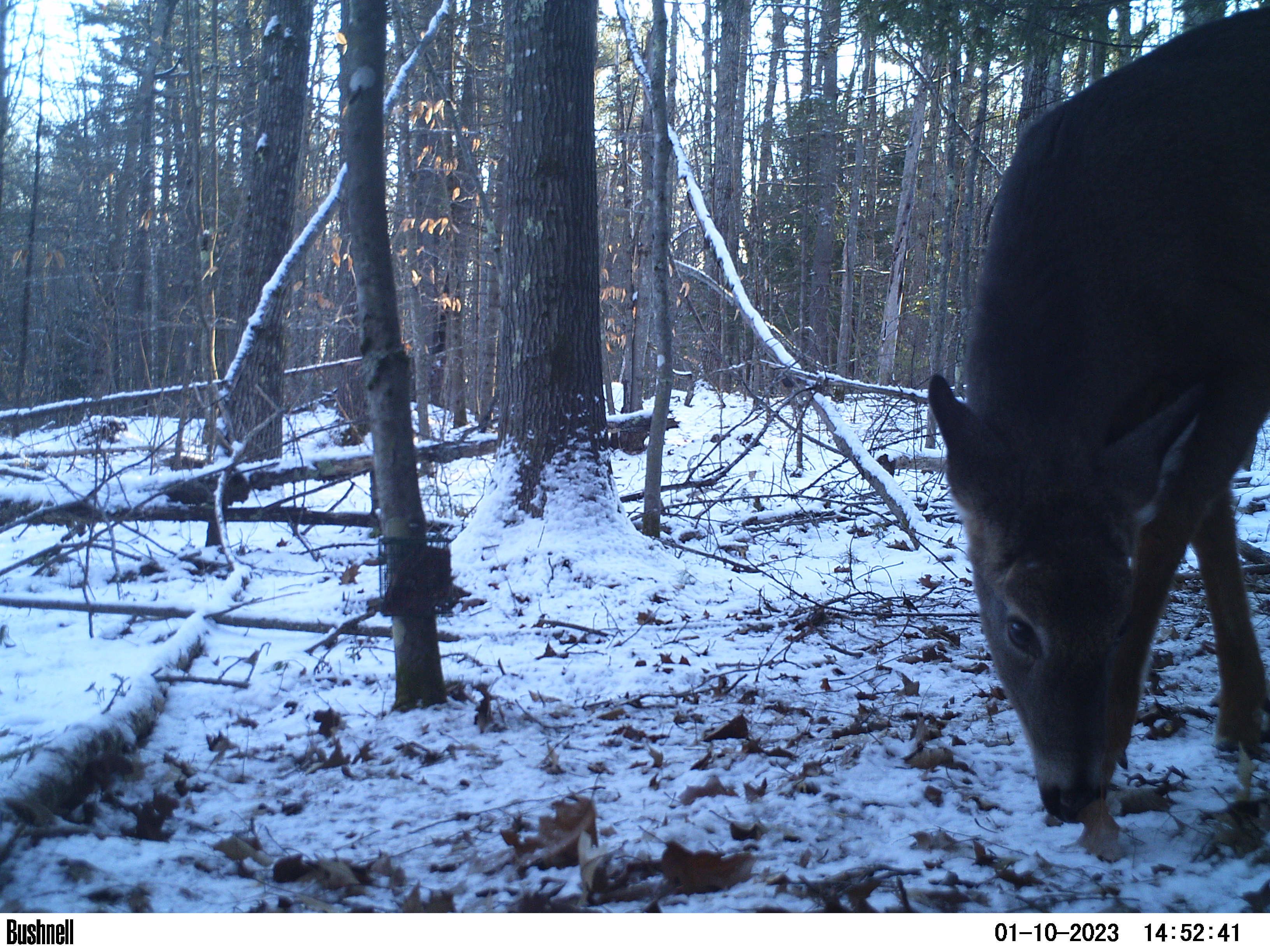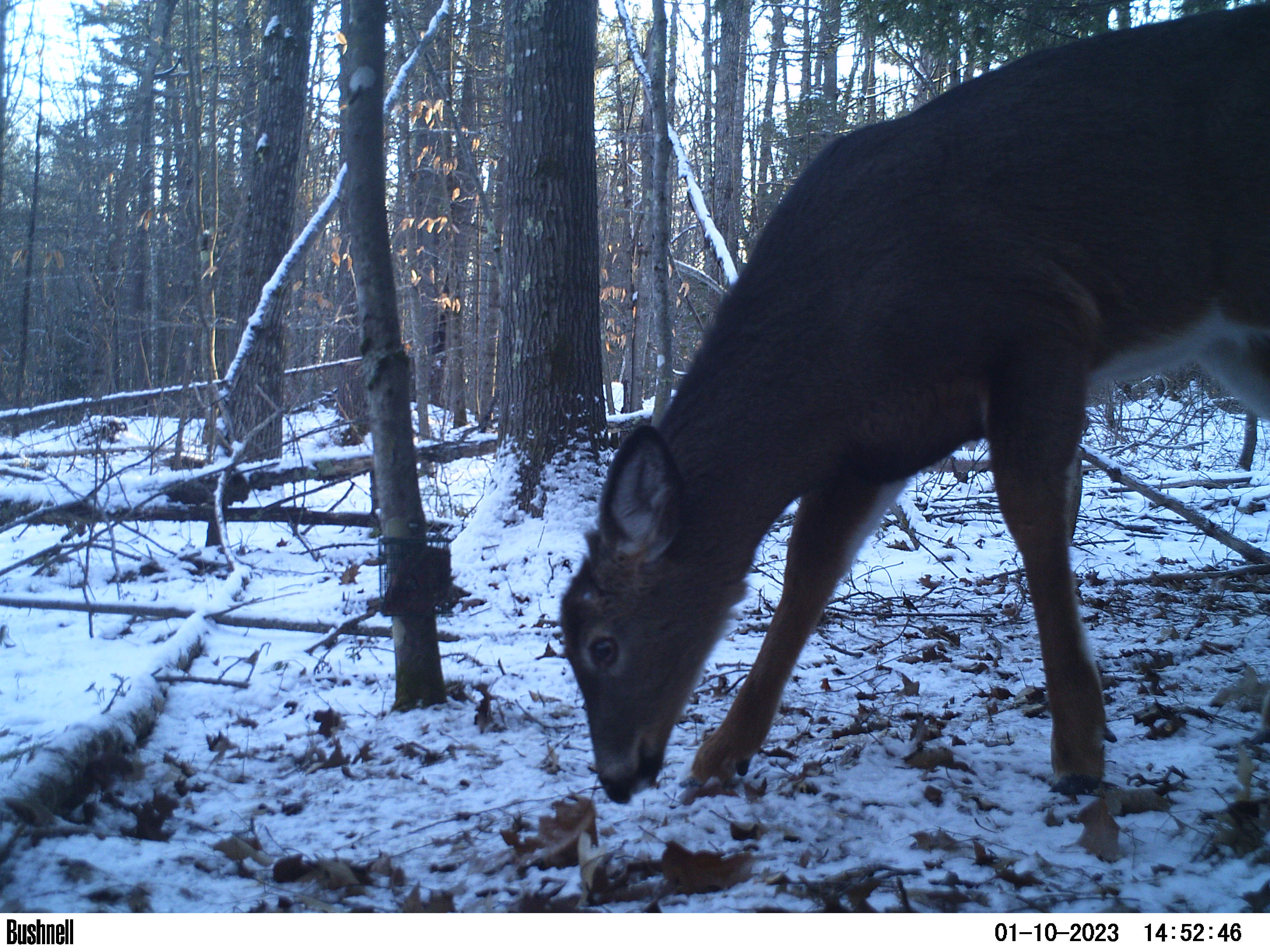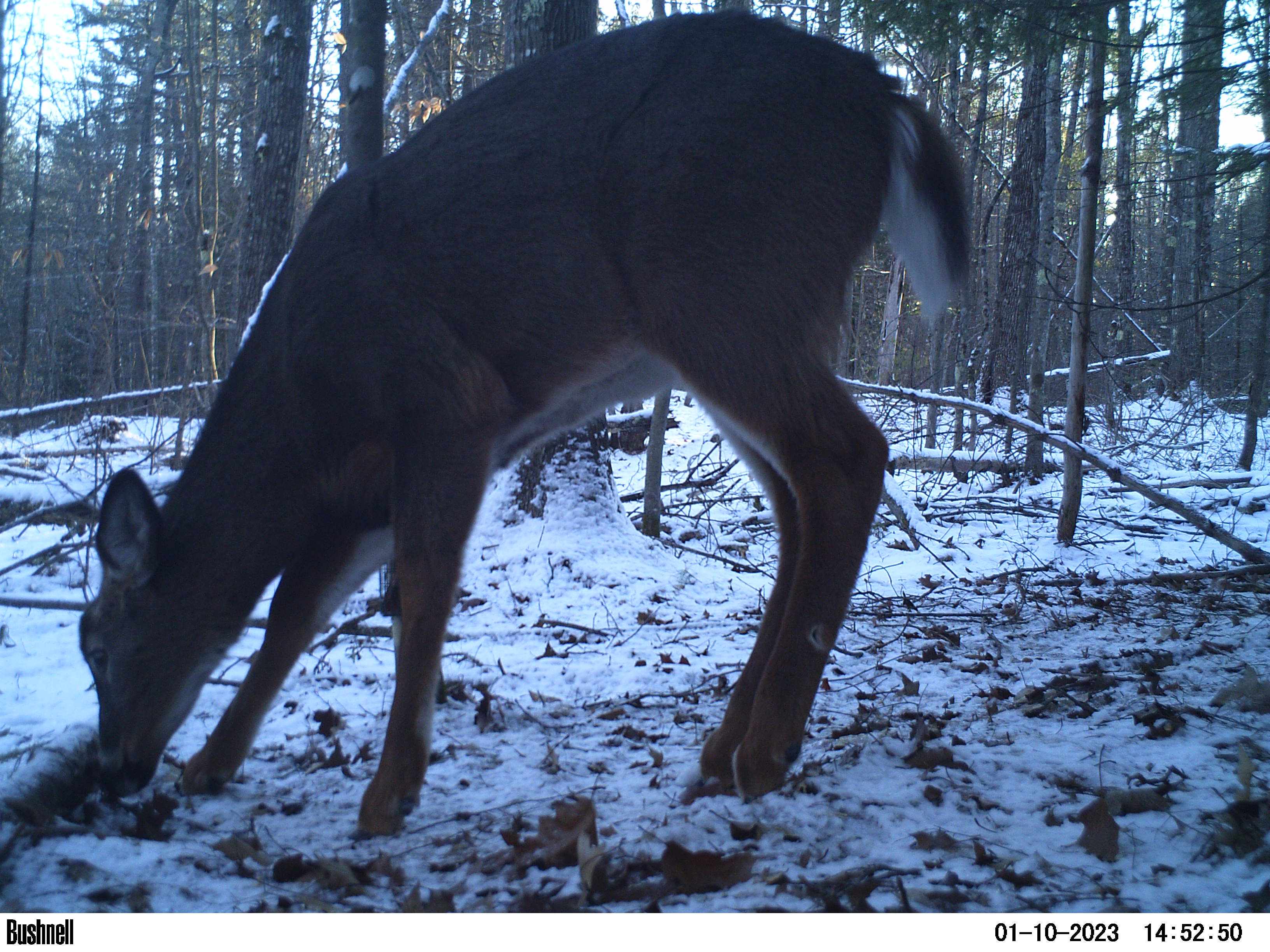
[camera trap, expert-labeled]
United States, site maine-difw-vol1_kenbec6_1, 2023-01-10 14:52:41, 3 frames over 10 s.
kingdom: Animalia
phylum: Chordata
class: Mammalia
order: Artiodactyla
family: Cervidae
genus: Odocoileus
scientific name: Odocoileus virginianus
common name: white-tailed deer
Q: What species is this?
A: White-tailed deer (Odocoileus virginianus).